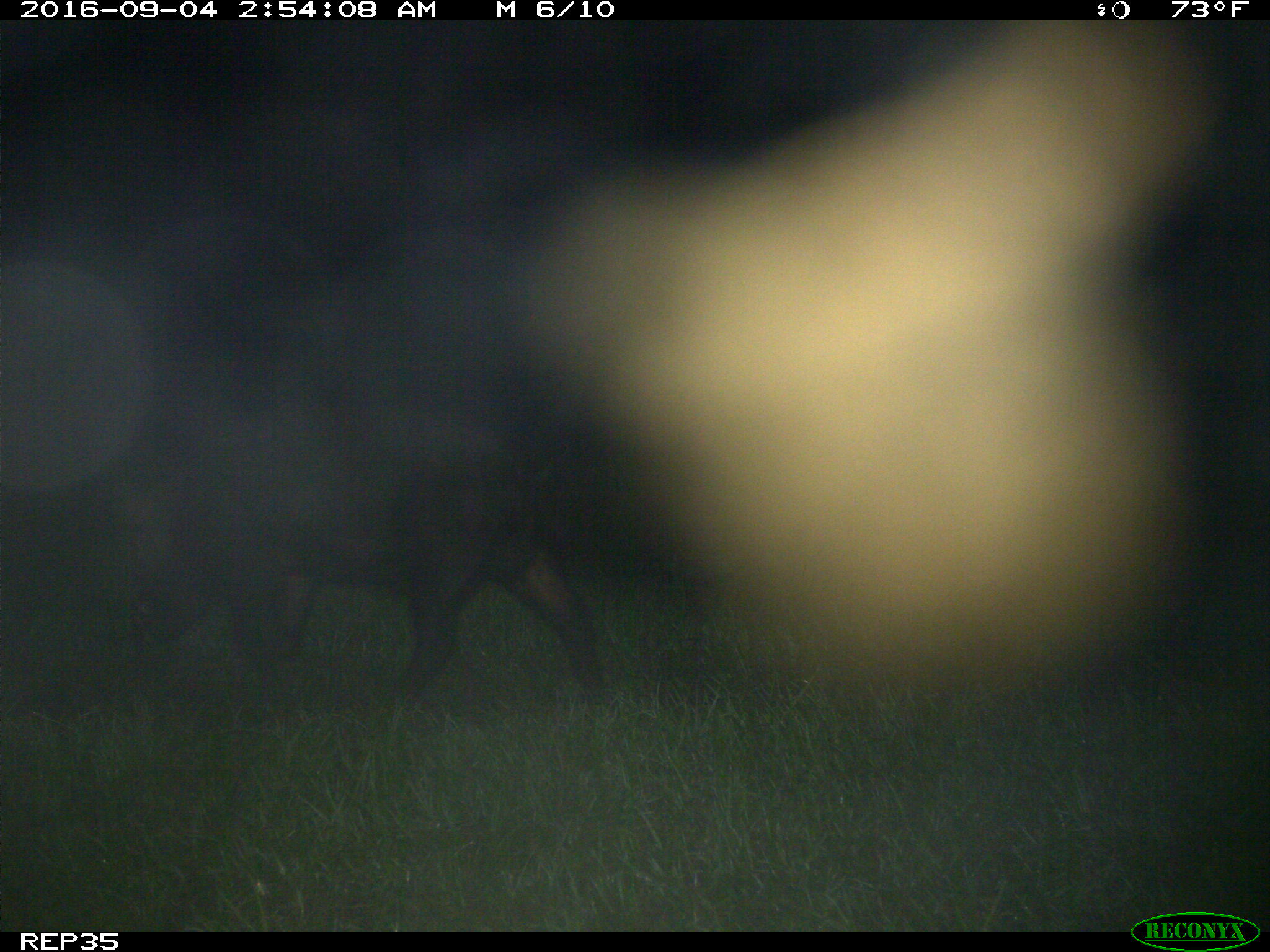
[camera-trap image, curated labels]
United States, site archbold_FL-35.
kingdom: Animalia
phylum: Chordata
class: Mammalia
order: Artiodactyla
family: Suidae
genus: Sus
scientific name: Sus scrofa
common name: wild boar